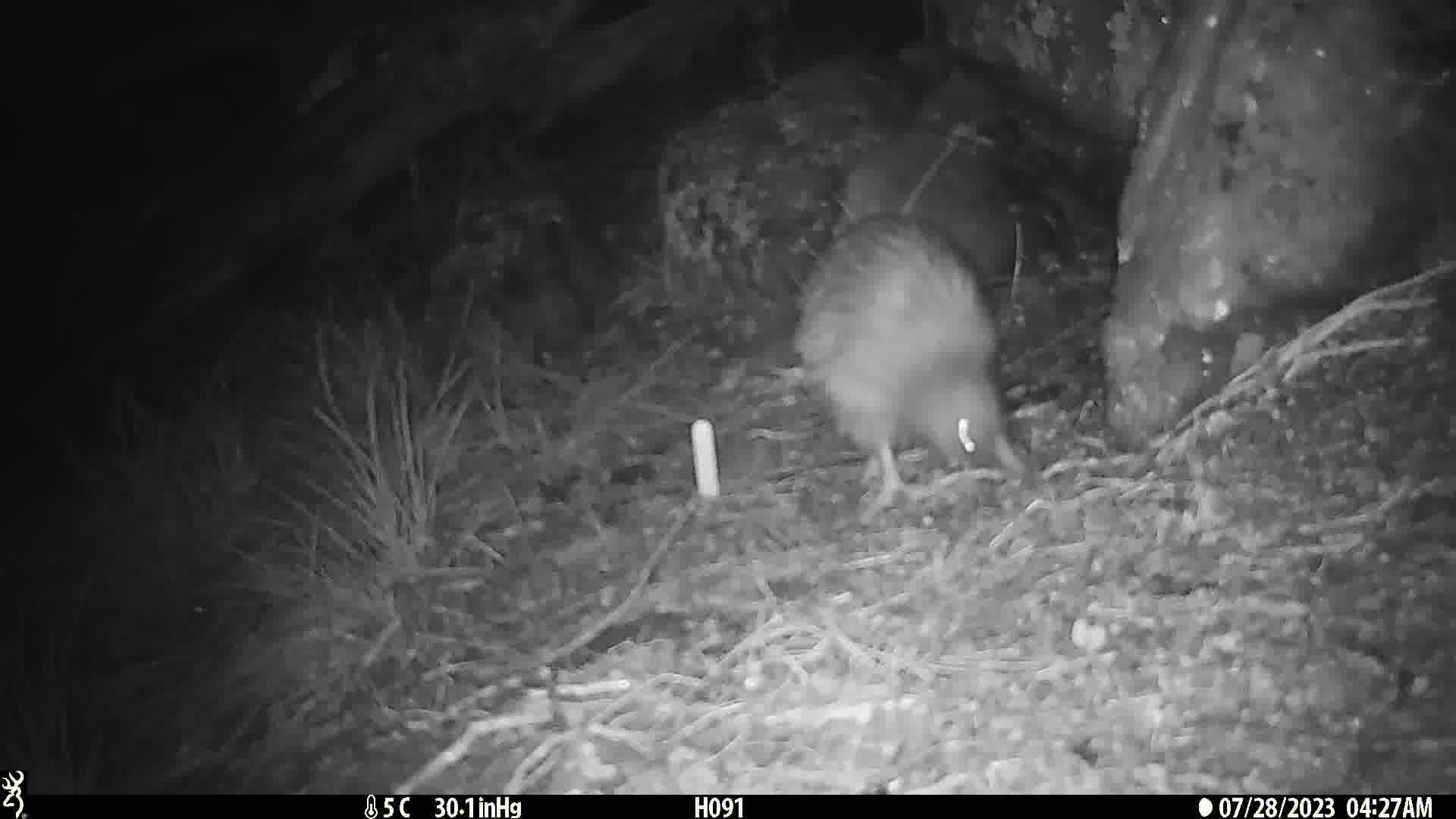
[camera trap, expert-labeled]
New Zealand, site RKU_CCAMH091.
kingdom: Animalia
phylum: Chordata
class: Aves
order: Apterygiformes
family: Apterygidae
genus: Apteryx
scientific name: Apteryx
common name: kiwi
Kiwi (Apteryx).